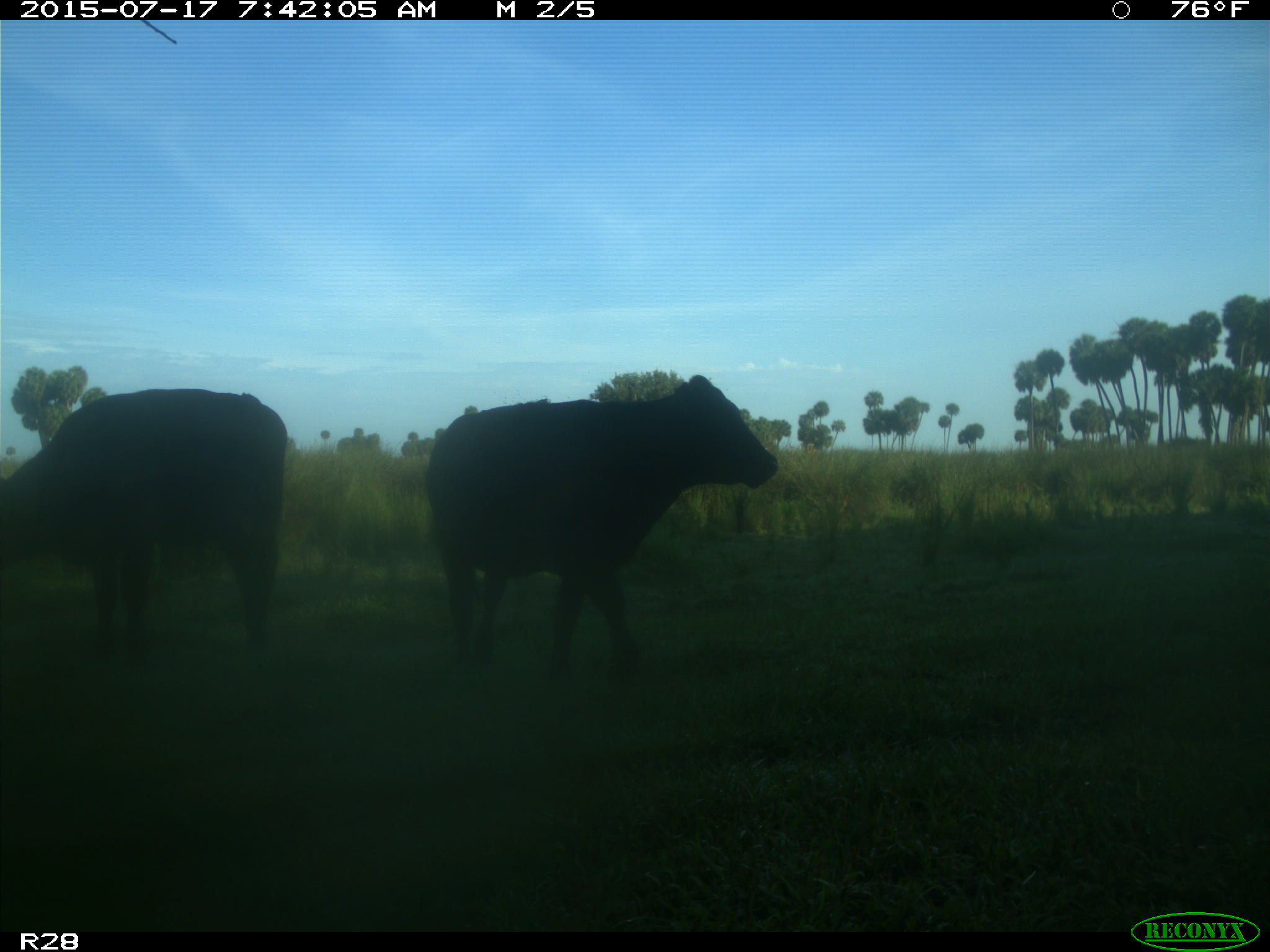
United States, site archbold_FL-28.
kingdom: Animalia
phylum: Chordata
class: Mammalia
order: Artiodactyla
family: Bovidae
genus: Bos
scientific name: Bos taurus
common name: domestic cow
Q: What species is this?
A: Bos taurus (domestic cow).